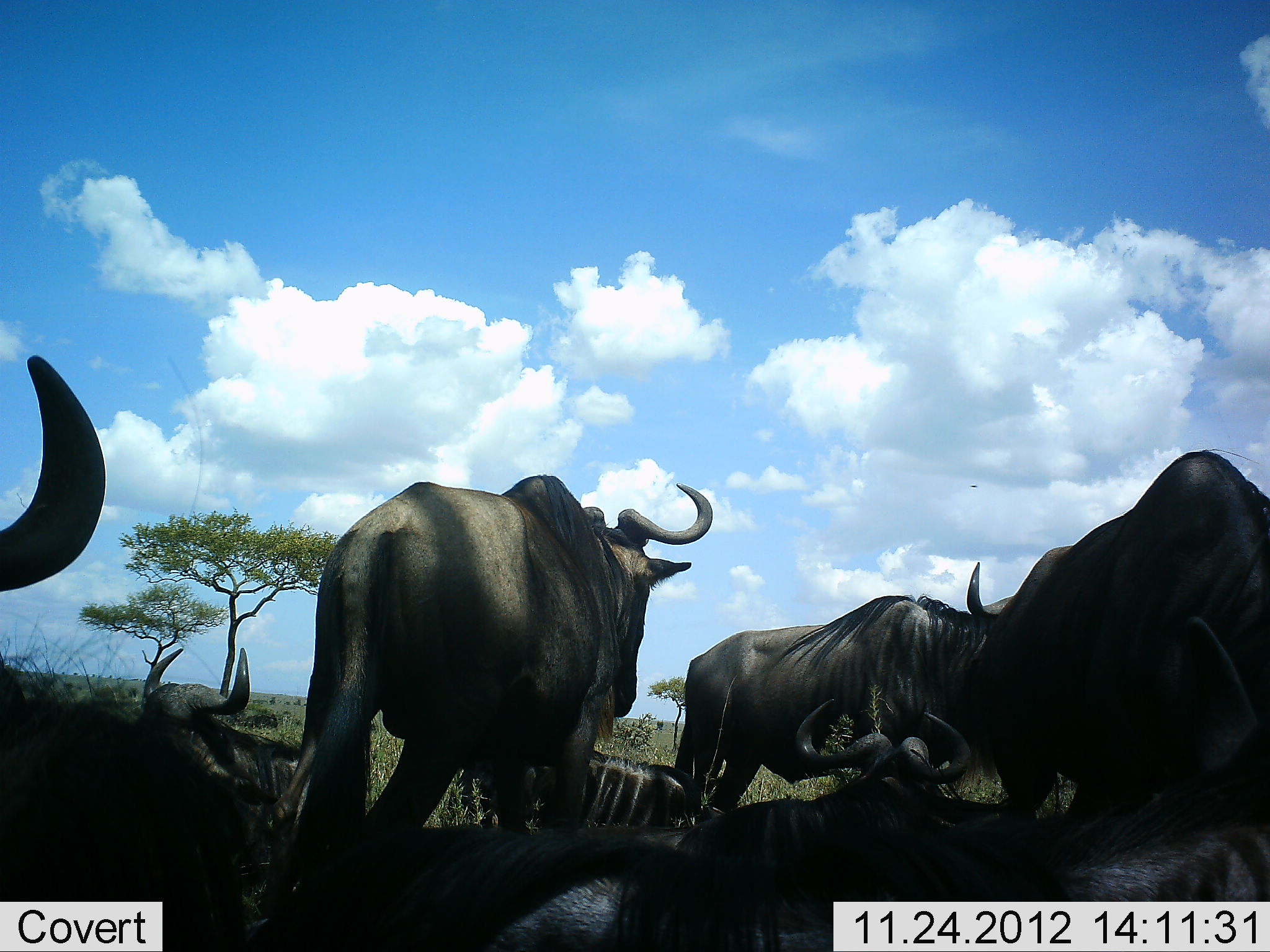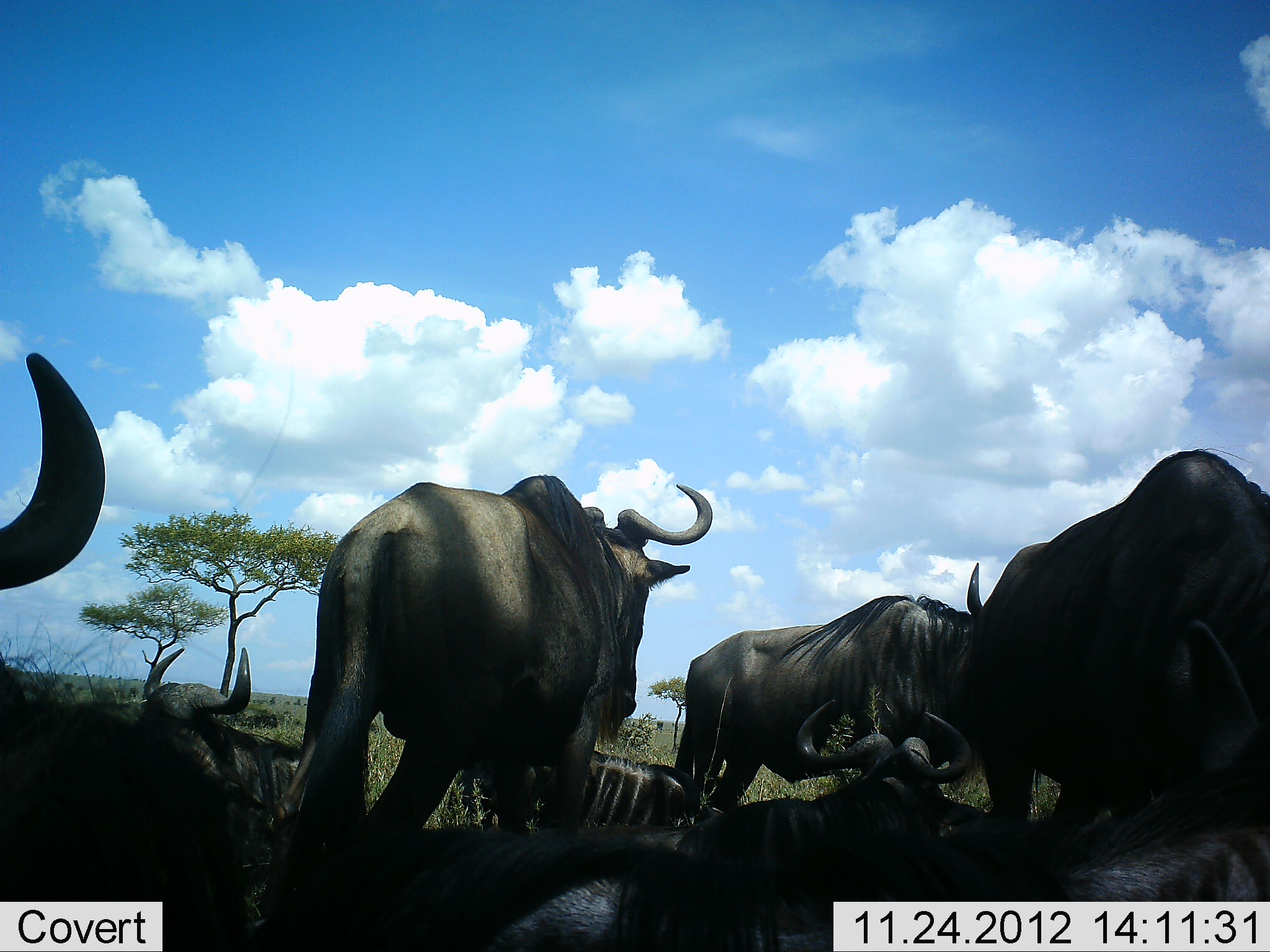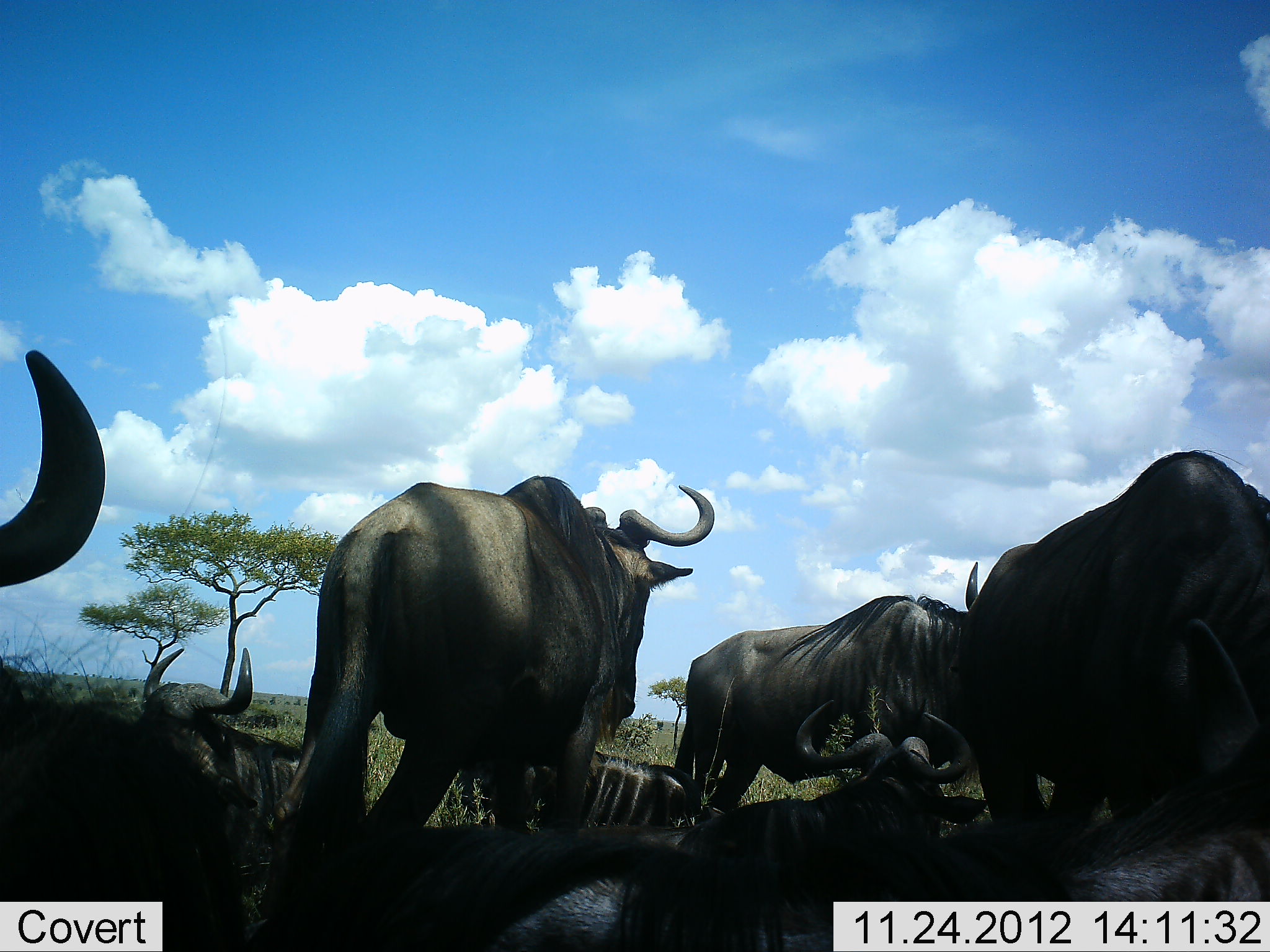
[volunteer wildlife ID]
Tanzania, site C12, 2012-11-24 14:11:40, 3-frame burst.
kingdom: Animalia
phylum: Chordata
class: Mammalia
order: Artiodactyla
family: Bovidae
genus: Connochaetes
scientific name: Connochaetes taurinus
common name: blue wildebeest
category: wildebeest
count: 8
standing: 70%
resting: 100%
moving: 0%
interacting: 0%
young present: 0%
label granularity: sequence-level